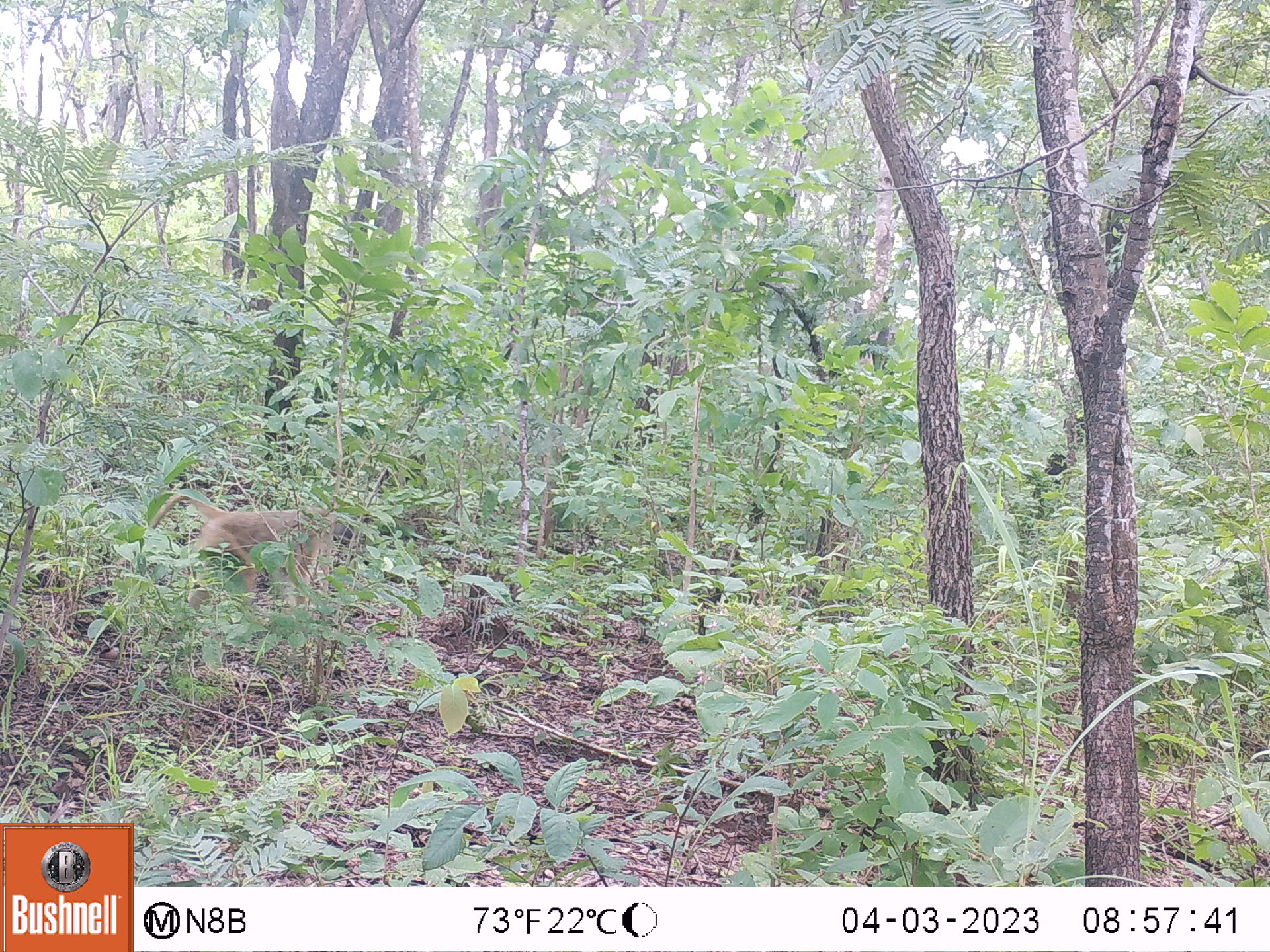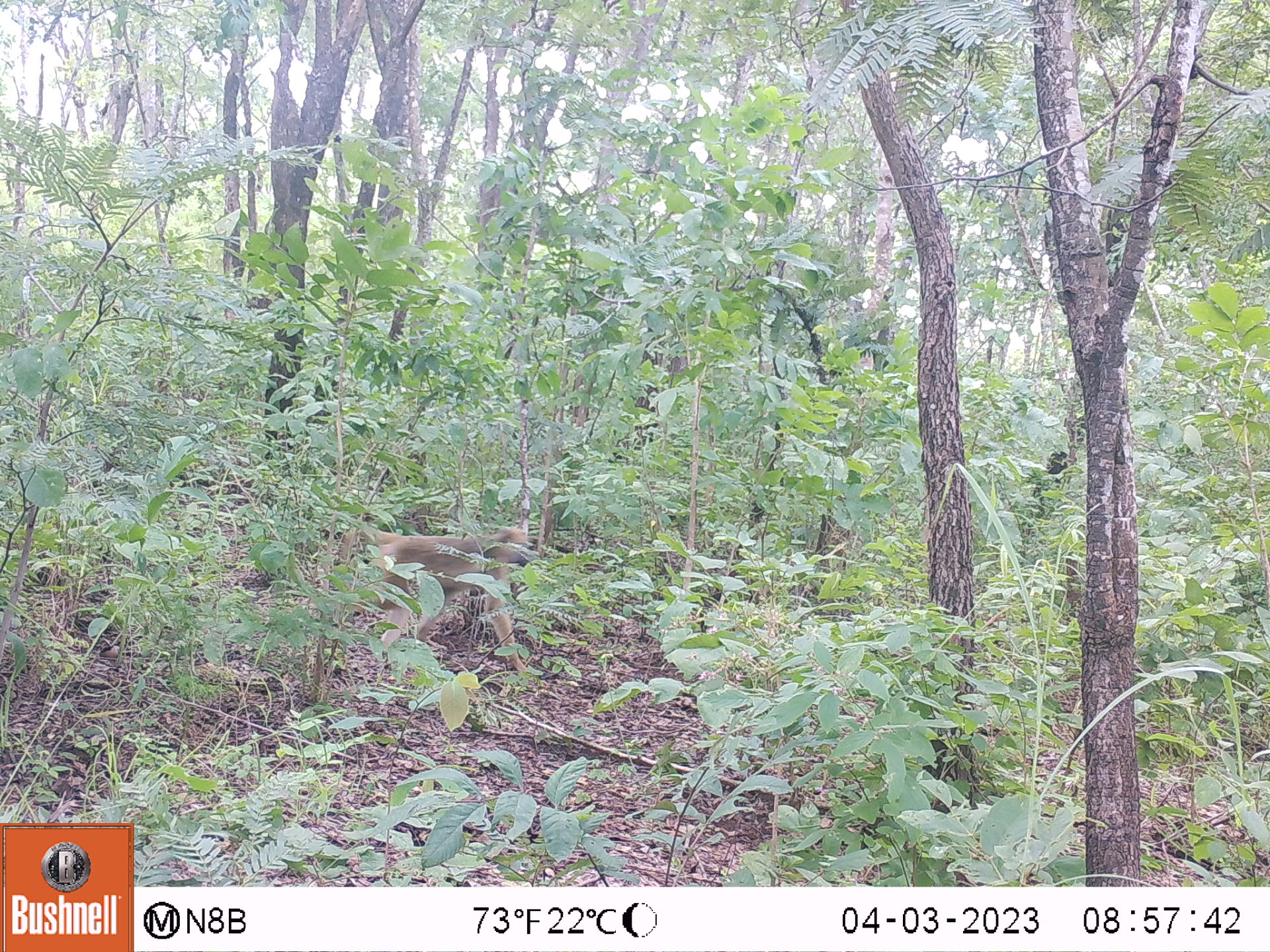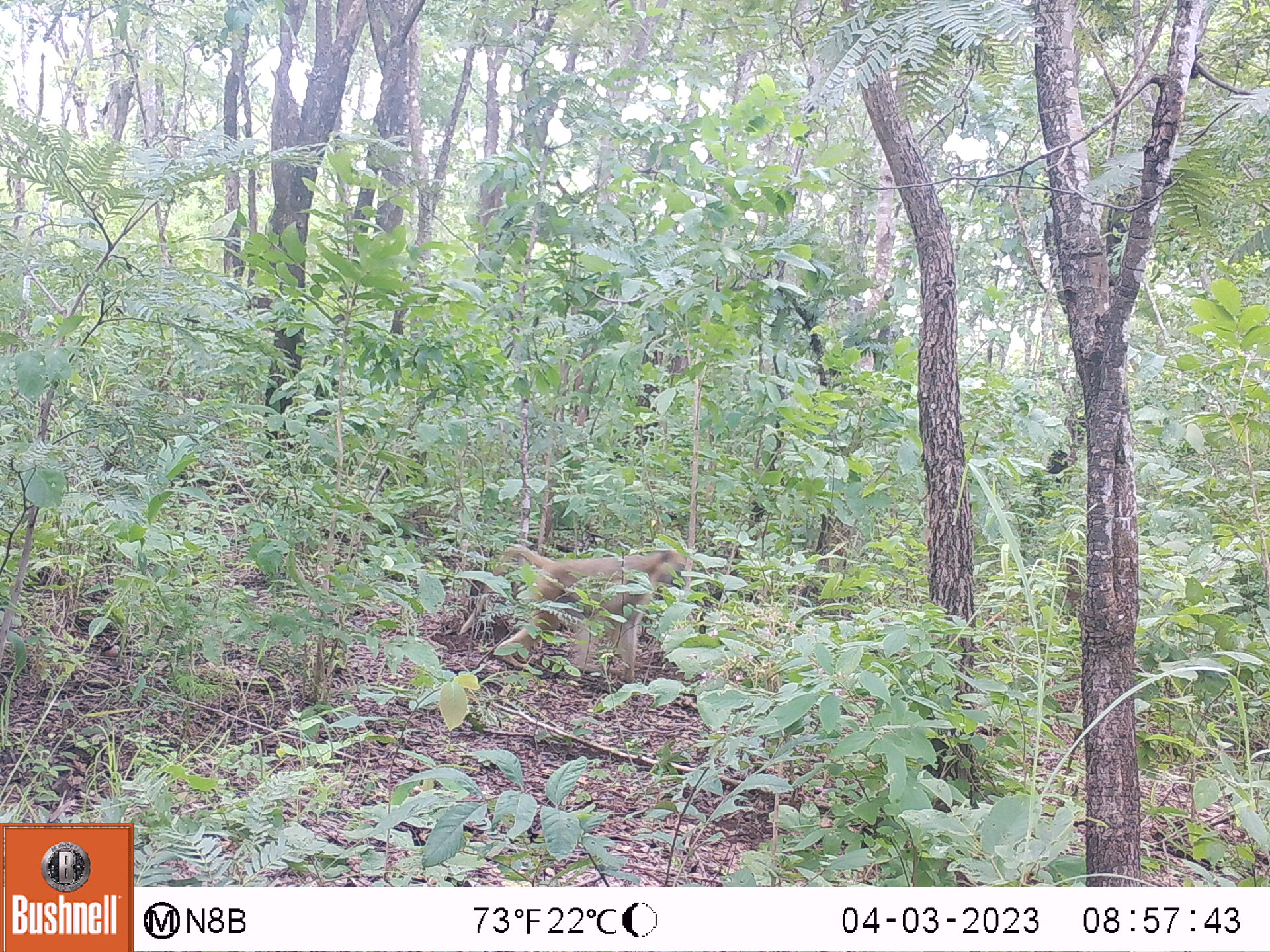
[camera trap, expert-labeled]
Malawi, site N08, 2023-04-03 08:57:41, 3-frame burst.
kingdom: Animalia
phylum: Chordata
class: Mammalia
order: Primates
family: Cercopithecidae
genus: Papio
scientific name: Papio cynocephalus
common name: yellow baboon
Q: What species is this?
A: Yellow baboon (Papio cynocephalus).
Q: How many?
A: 1.